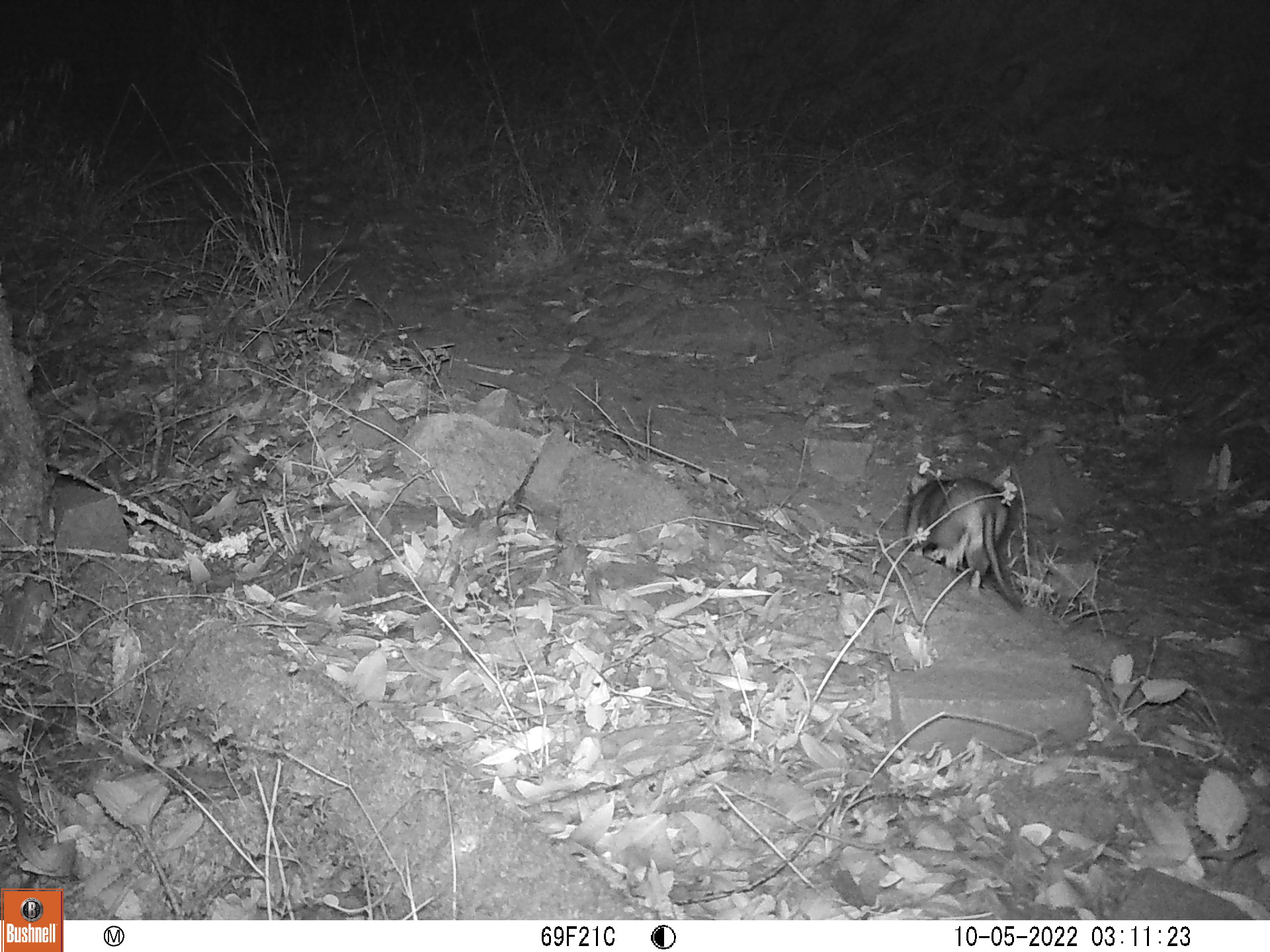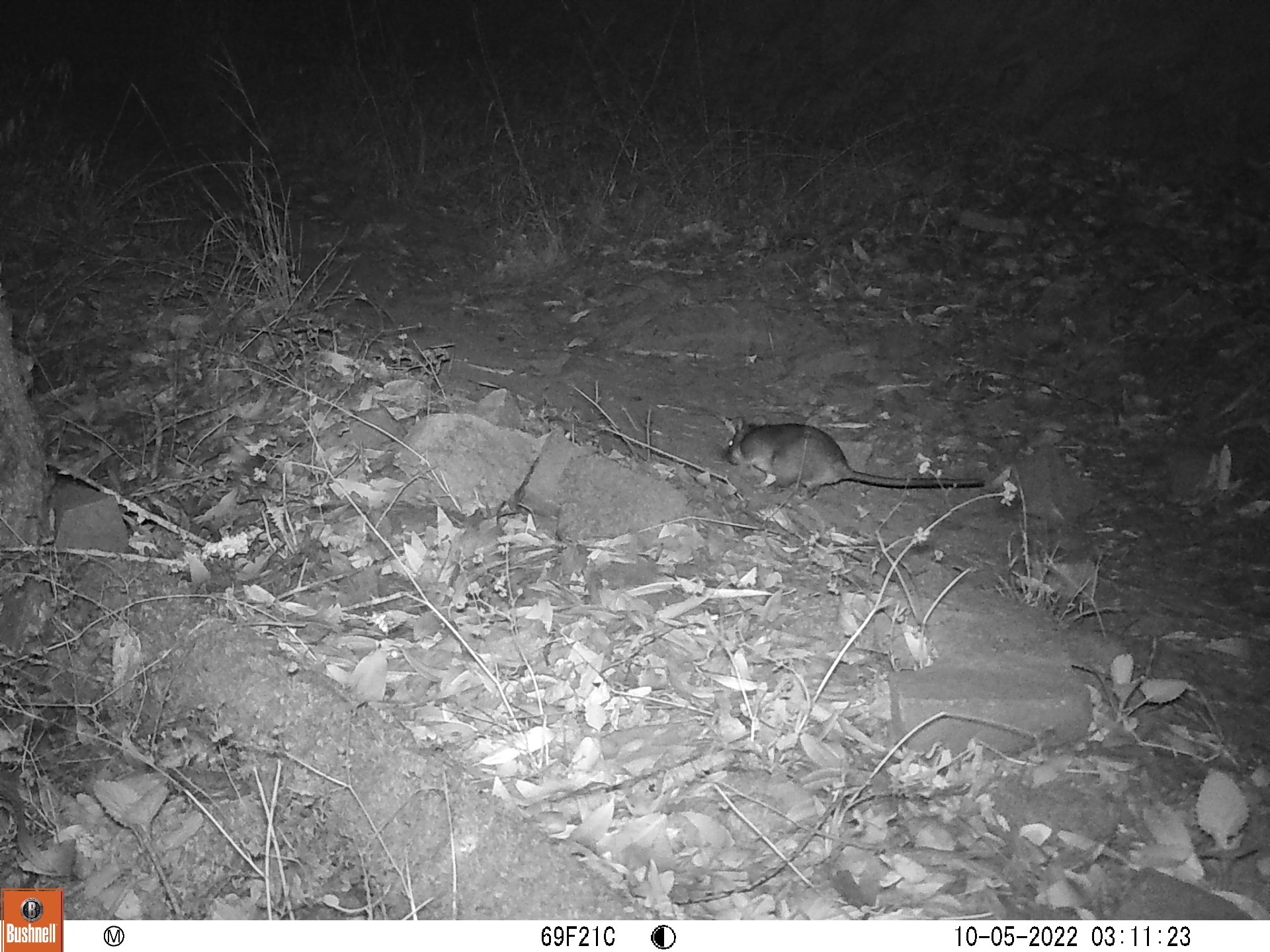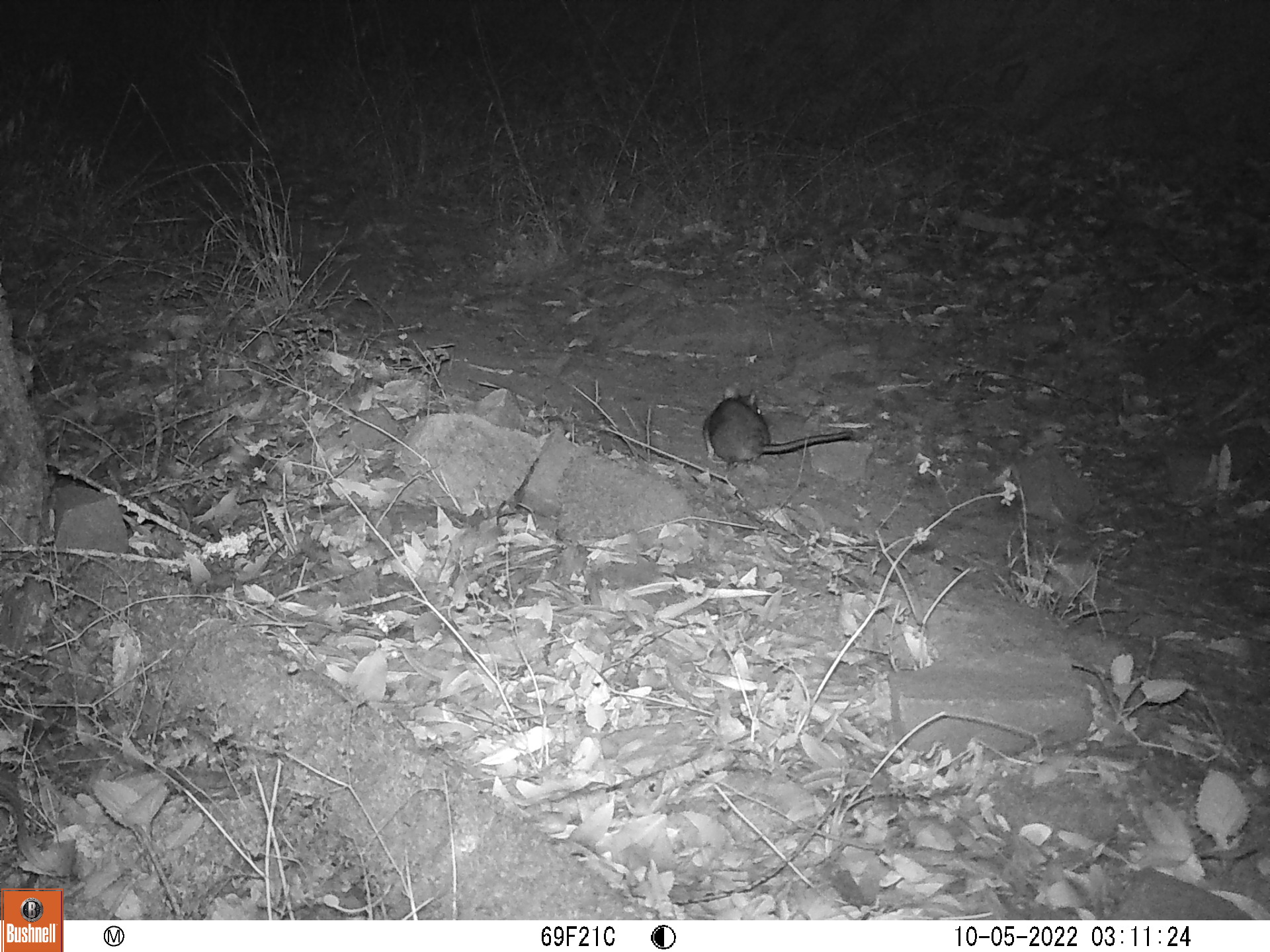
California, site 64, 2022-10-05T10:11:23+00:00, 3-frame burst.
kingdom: Animalia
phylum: Chordata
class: Mammalia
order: Rodentia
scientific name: Rodentia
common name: mouse or rat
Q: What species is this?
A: Mouse or rat (Rodentia).